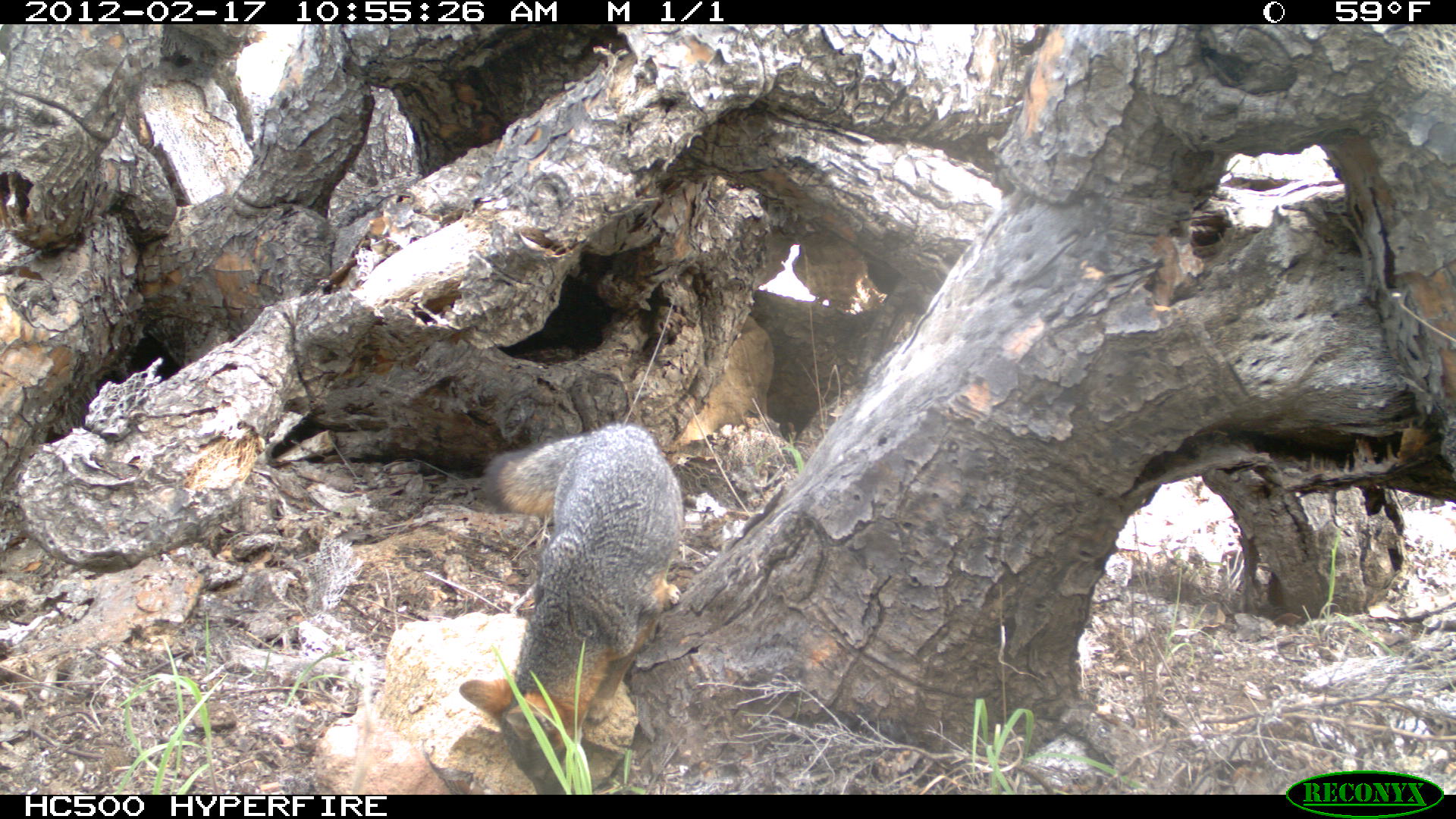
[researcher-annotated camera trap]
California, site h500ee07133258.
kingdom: Animalia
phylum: Chordata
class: Mammalia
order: Carnivora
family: Canidae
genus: Urocyon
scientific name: Urocyon littoralis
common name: island fox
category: fox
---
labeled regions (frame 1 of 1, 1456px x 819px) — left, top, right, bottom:
fox: 457, 422, 684, 794